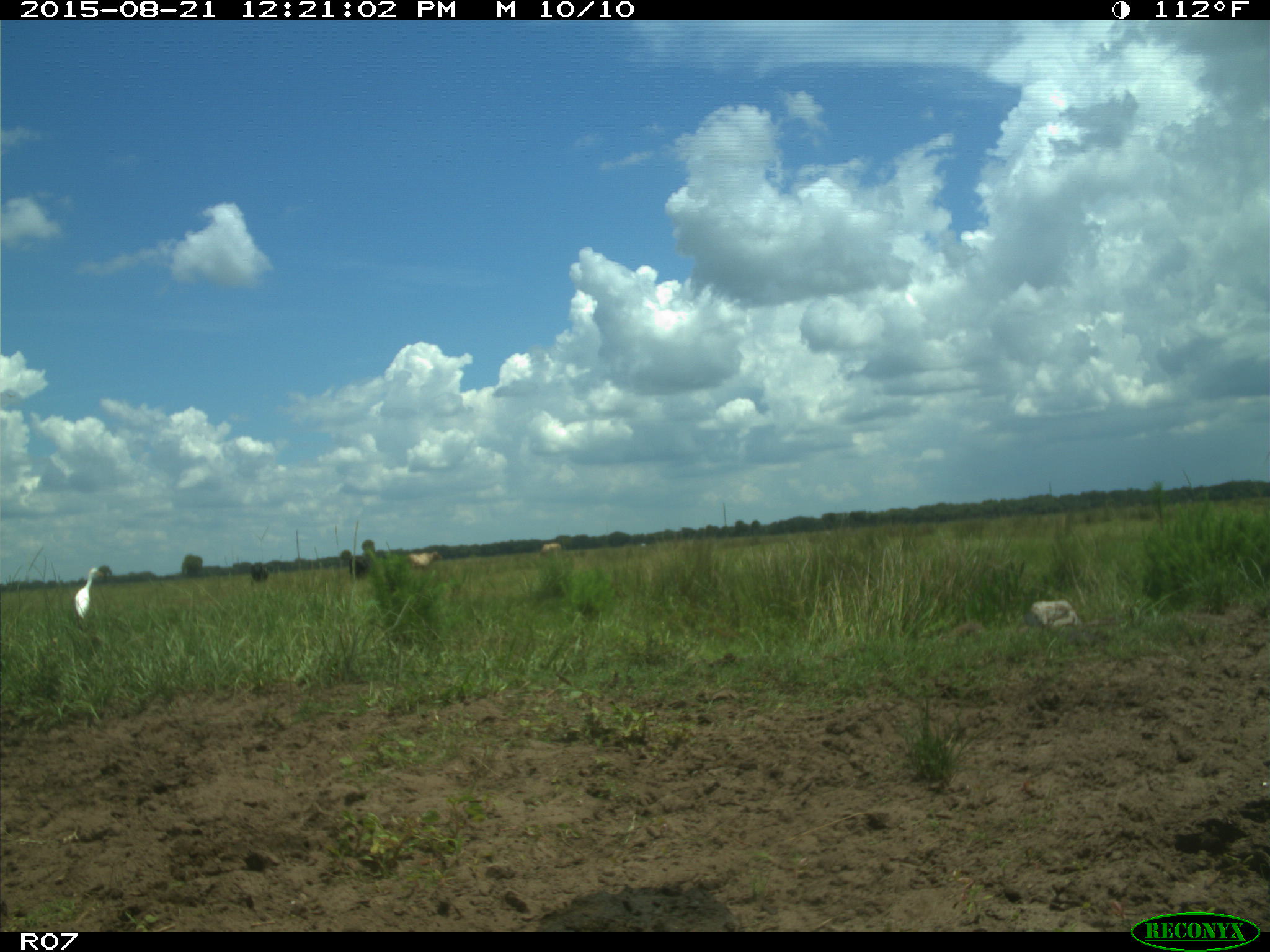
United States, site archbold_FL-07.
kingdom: Animalia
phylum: Chordata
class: Mammalia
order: Artiodactyla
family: Bovidae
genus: Bos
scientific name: Bos taurus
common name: domestic cow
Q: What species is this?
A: Bos taurus (domestic cow).